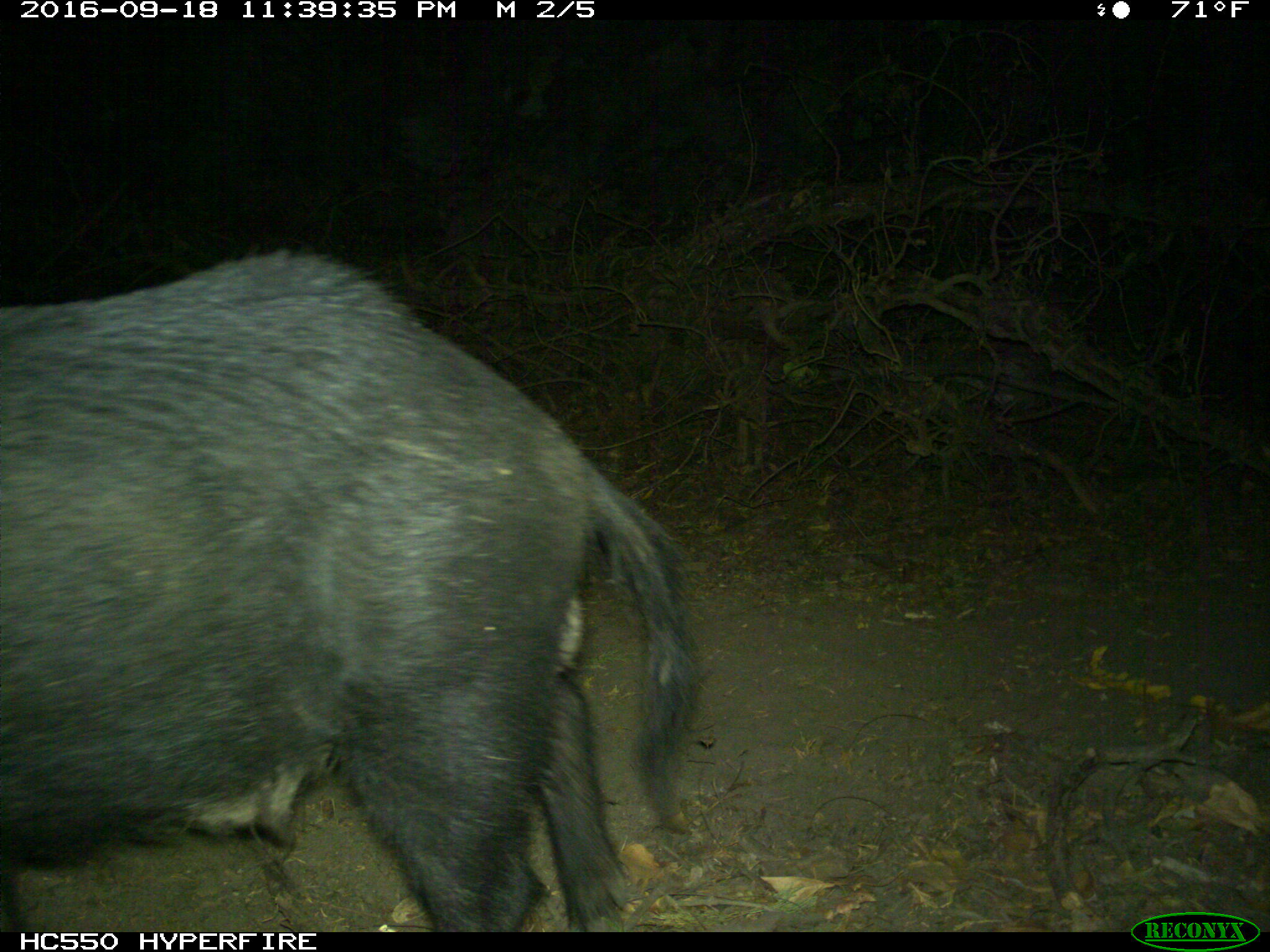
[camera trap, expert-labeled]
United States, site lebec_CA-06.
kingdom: Animalia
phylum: Chordata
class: Mammalia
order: Artiodactyla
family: Suidae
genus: Sus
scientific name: Sus scrofa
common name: wild boar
Sus scrofa (wild boar).